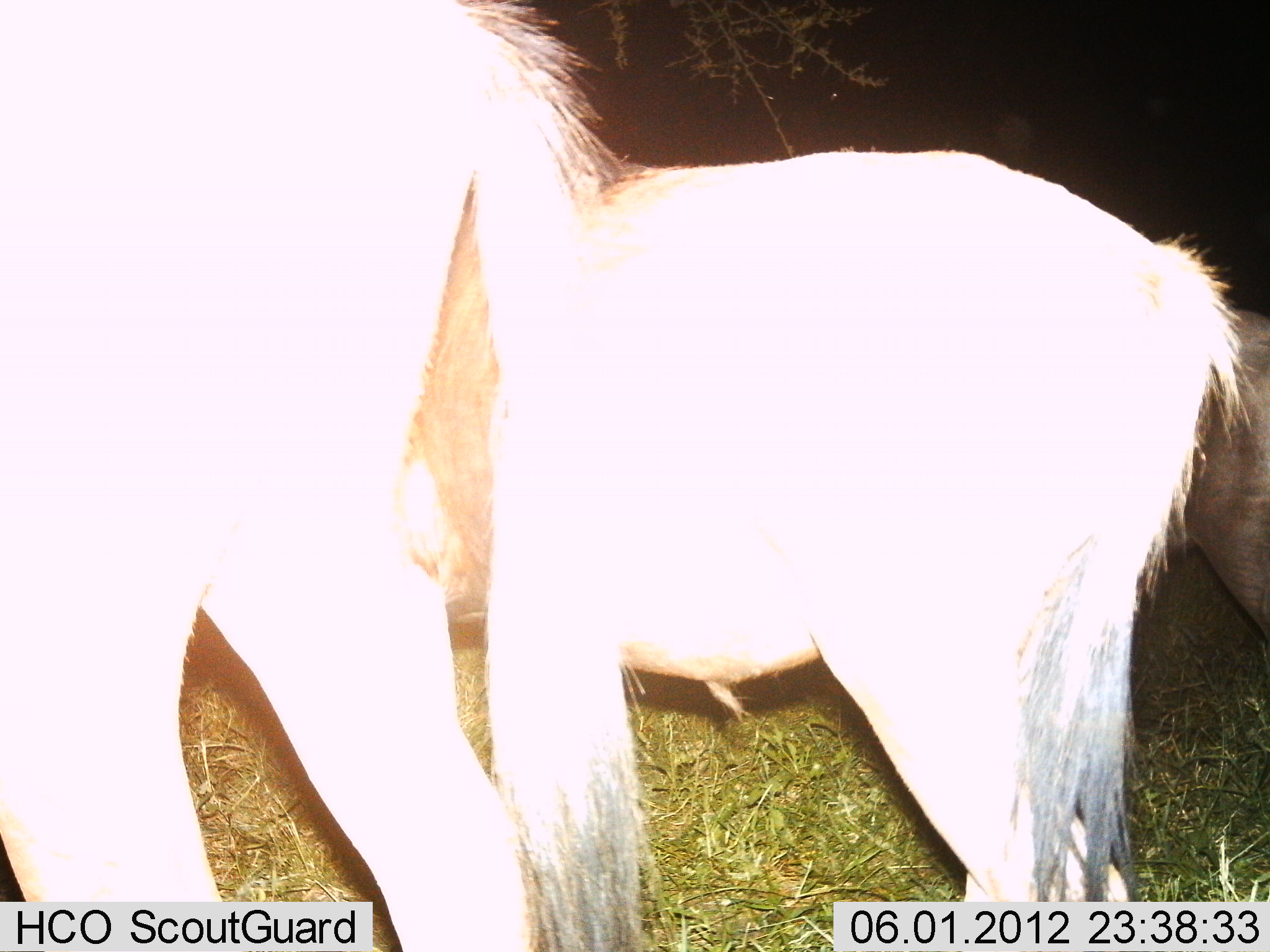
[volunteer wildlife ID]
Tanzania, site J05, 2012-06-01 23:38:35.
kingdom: Animalia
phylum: Chordata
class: Mammalia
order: Artiodactyla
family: Bovidae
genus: Connochaetes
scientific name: Connochaetes taurinus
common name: blue wildebeest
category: wildebeest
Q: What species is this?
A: Wildebeest (blue wildebeest) (Connochaetes taurinus).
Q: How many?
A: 3.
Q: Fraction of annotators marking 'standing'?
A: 80%.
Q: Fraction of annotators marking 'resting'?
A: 0%.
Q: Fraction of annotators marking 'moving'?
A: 20%.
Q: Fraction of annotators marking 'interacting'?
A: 0%.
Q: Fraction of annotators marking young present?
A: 10%.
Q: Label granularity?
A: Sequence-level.